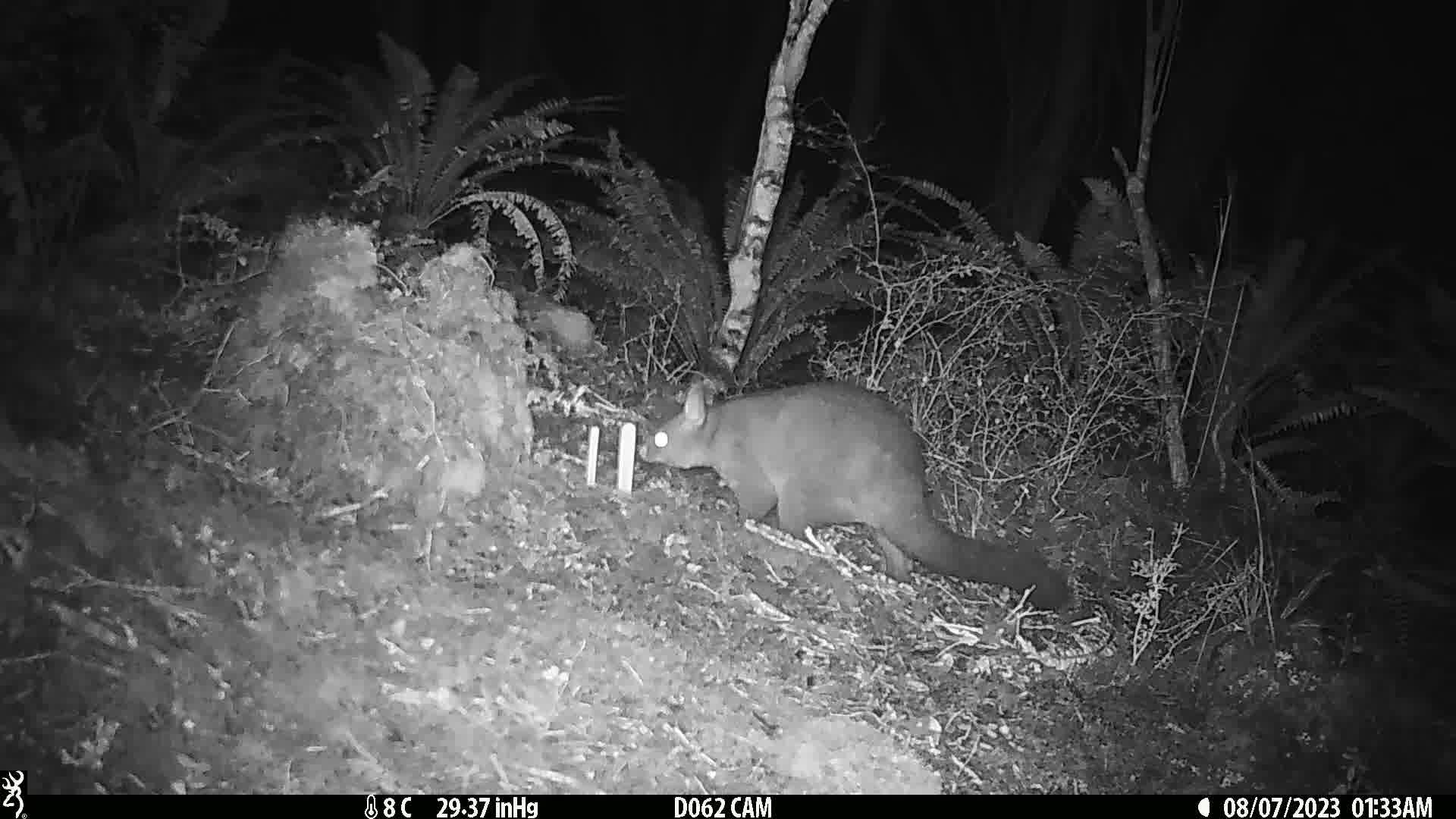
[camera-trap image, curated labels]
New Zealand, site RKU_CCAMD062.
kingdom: Animalia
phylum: Chordata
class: Mammalia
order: Diprotodontia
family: Phalangeridae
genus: Trichosurus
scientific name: Trichosurus vulpecula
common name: common brushtail possum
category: possum